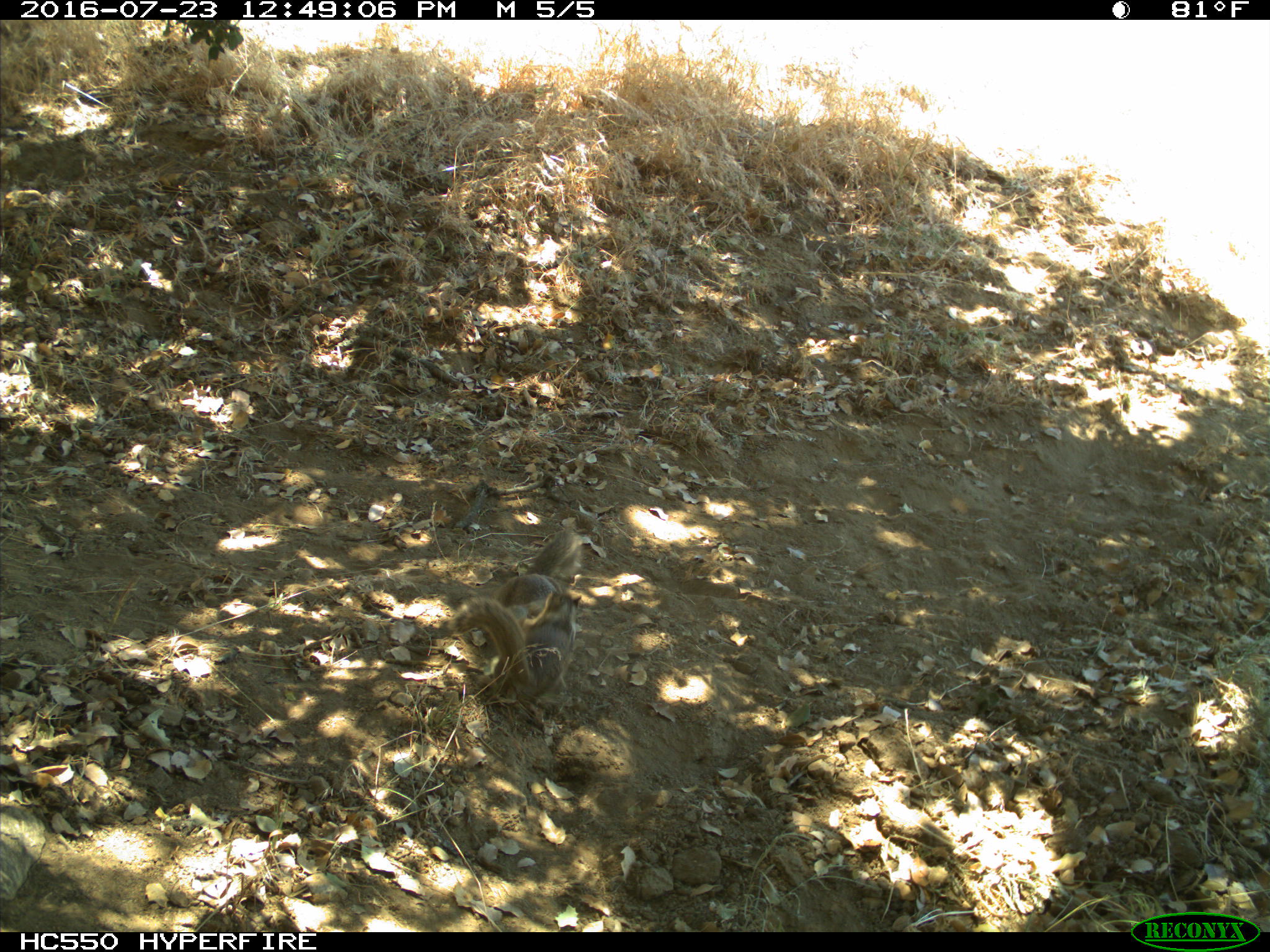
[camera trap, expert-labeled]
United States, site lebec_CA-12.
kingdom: Animalia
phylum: Chordata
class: Mammalia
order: Rodentia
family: Sciuridae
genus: Otospermophilus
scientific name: Otospermophilus beecheyi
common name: california ground squirrel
Otospermophilus beecheyi (california ground squirrel).